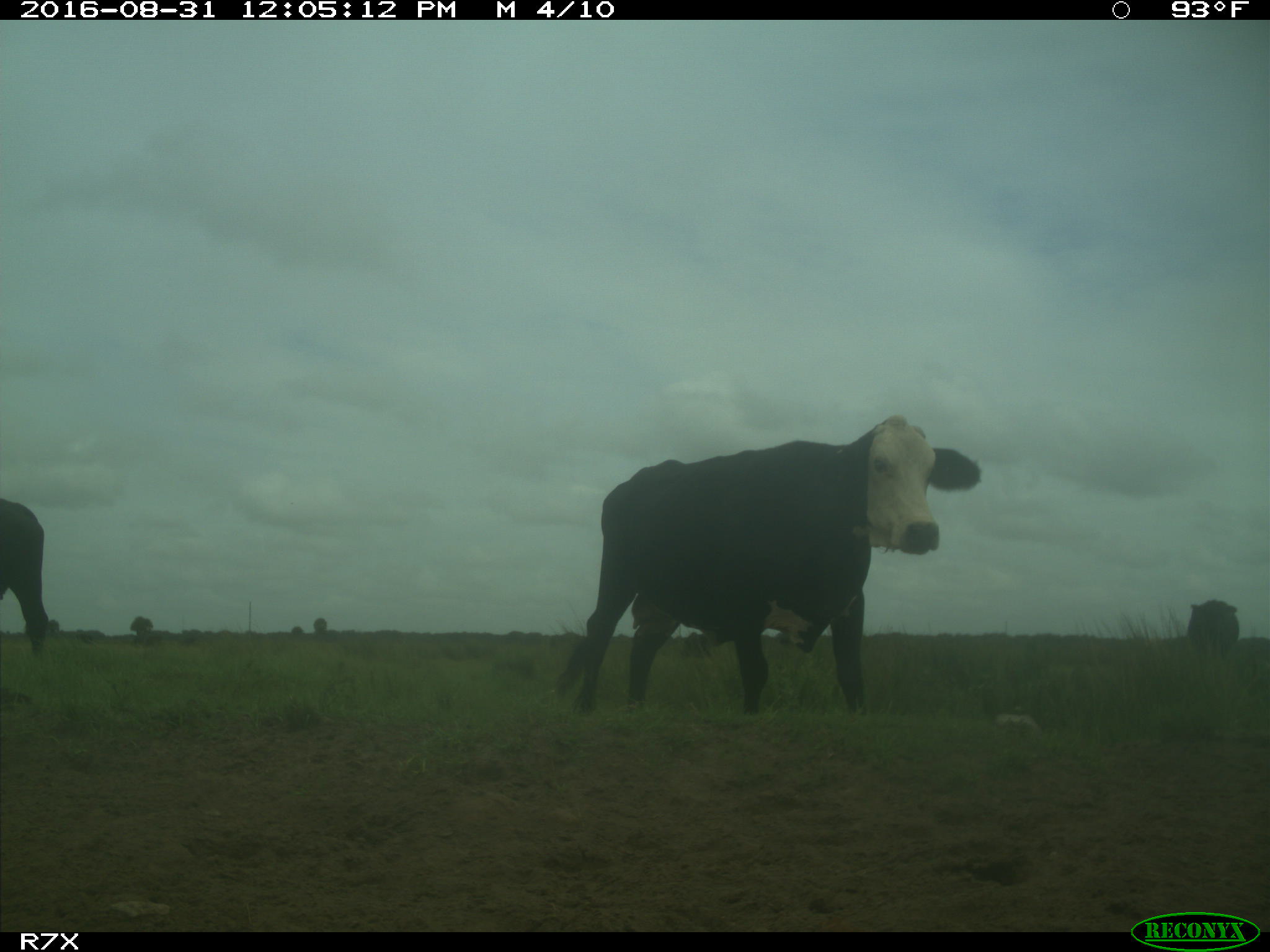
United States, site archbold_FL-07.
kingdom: Animalia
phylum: Chordata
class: Mammalia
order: Artiodactyla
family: Bovidae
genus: Bos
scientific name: Bos taurus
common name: domestic cow